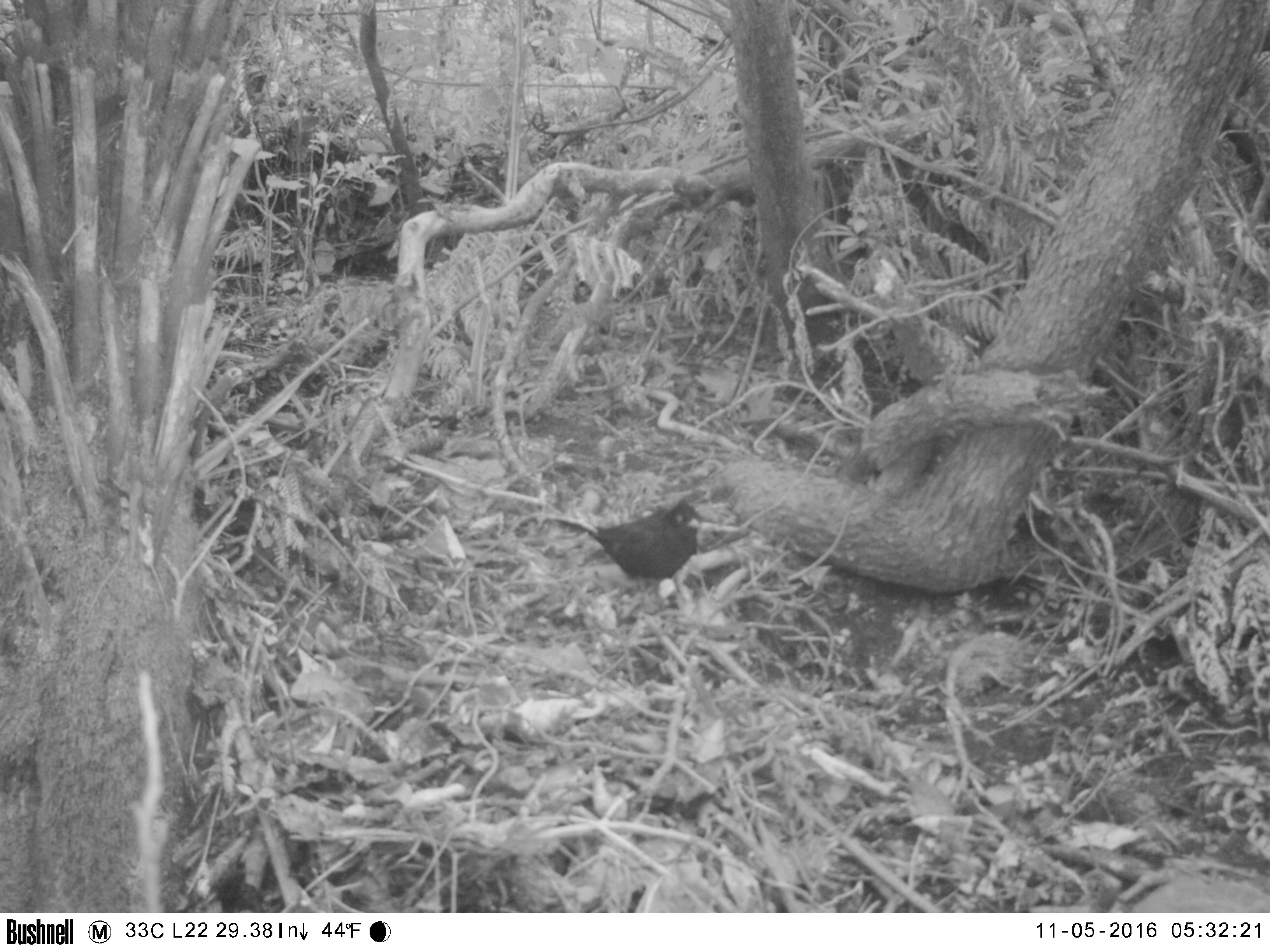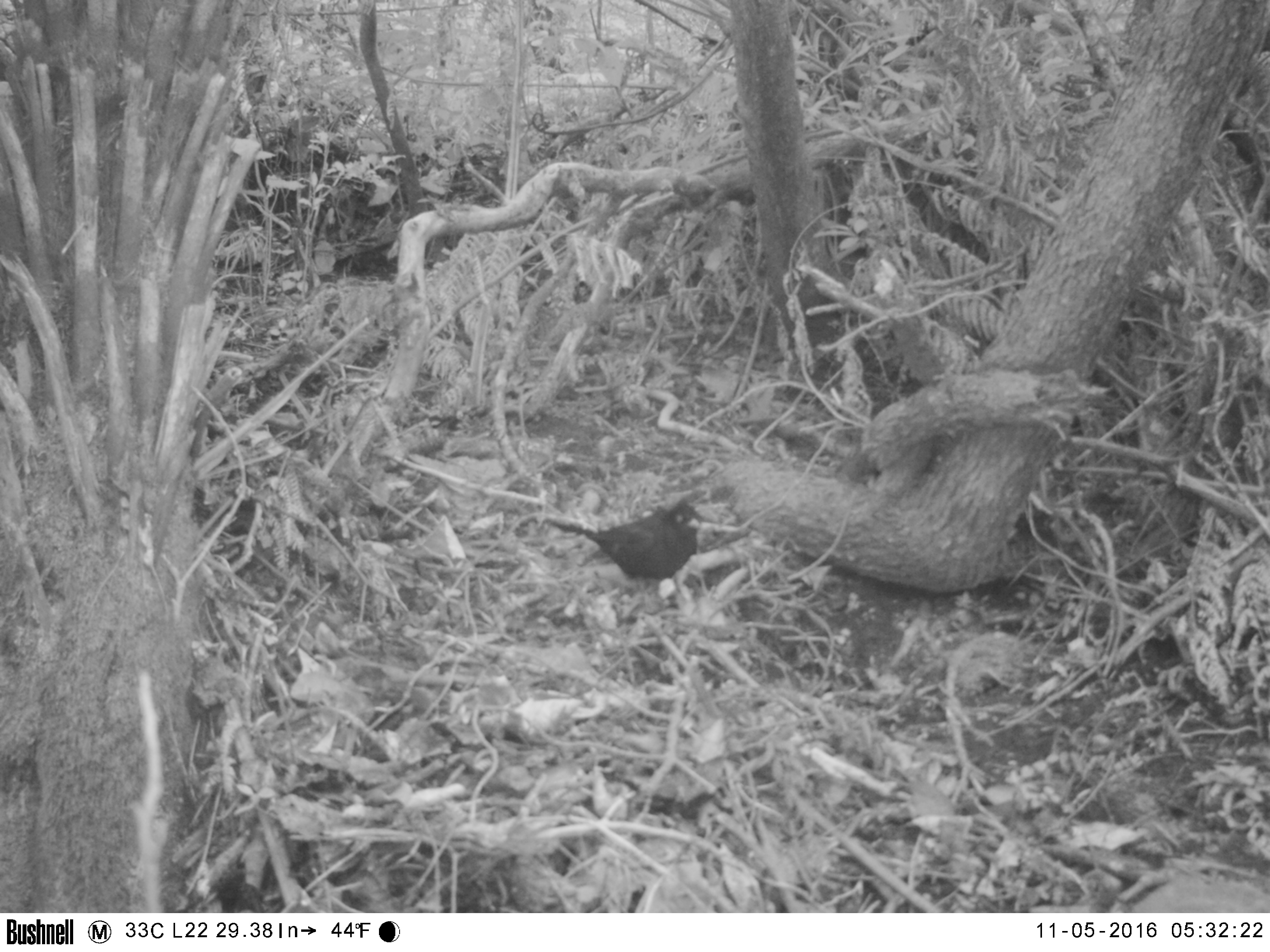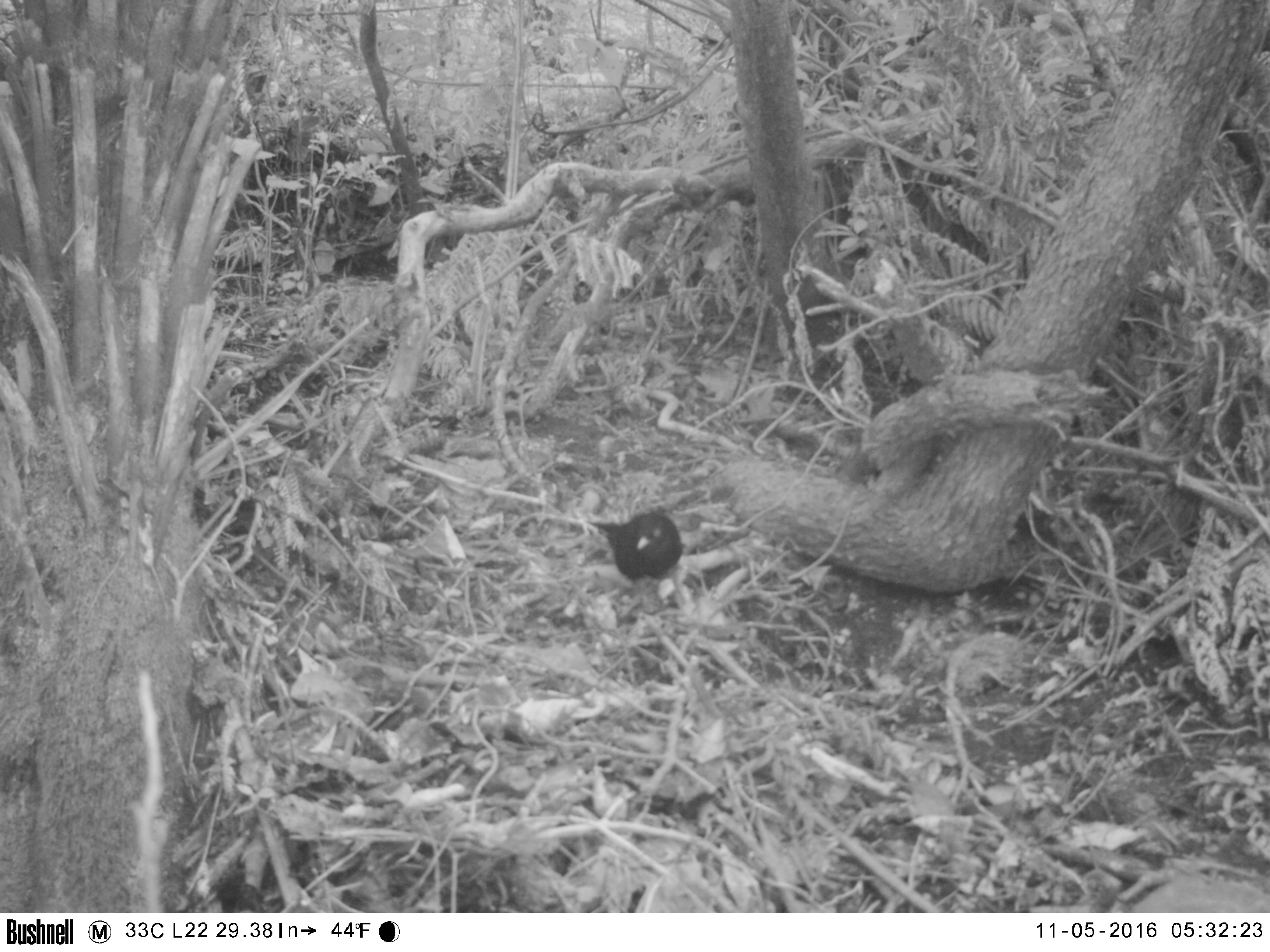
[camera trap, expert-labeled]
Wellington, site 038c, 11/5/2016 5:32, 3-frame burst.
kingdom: Animalia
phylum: Chordata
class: Aves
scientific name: Aves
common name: bird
Bird (Aves).